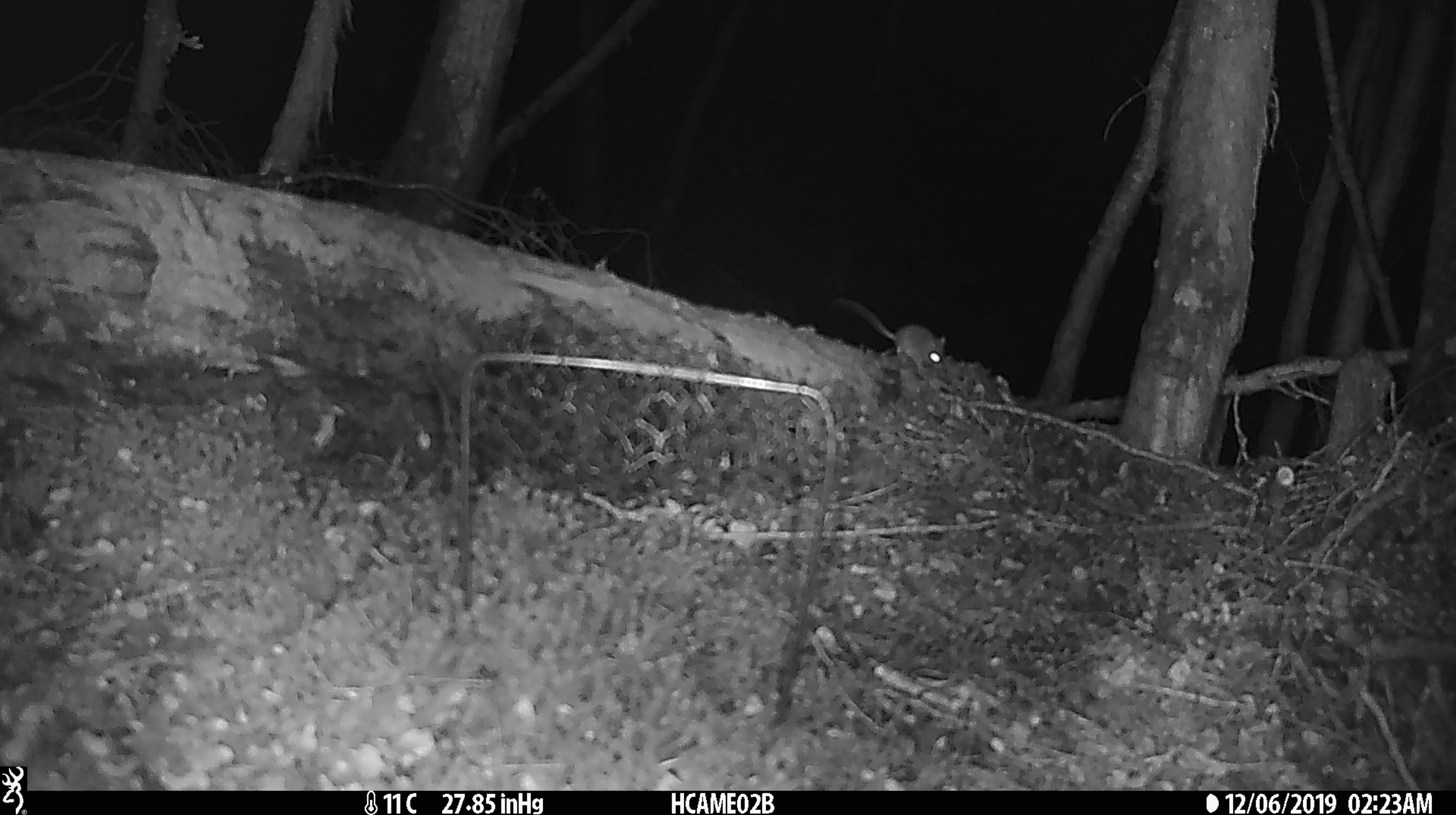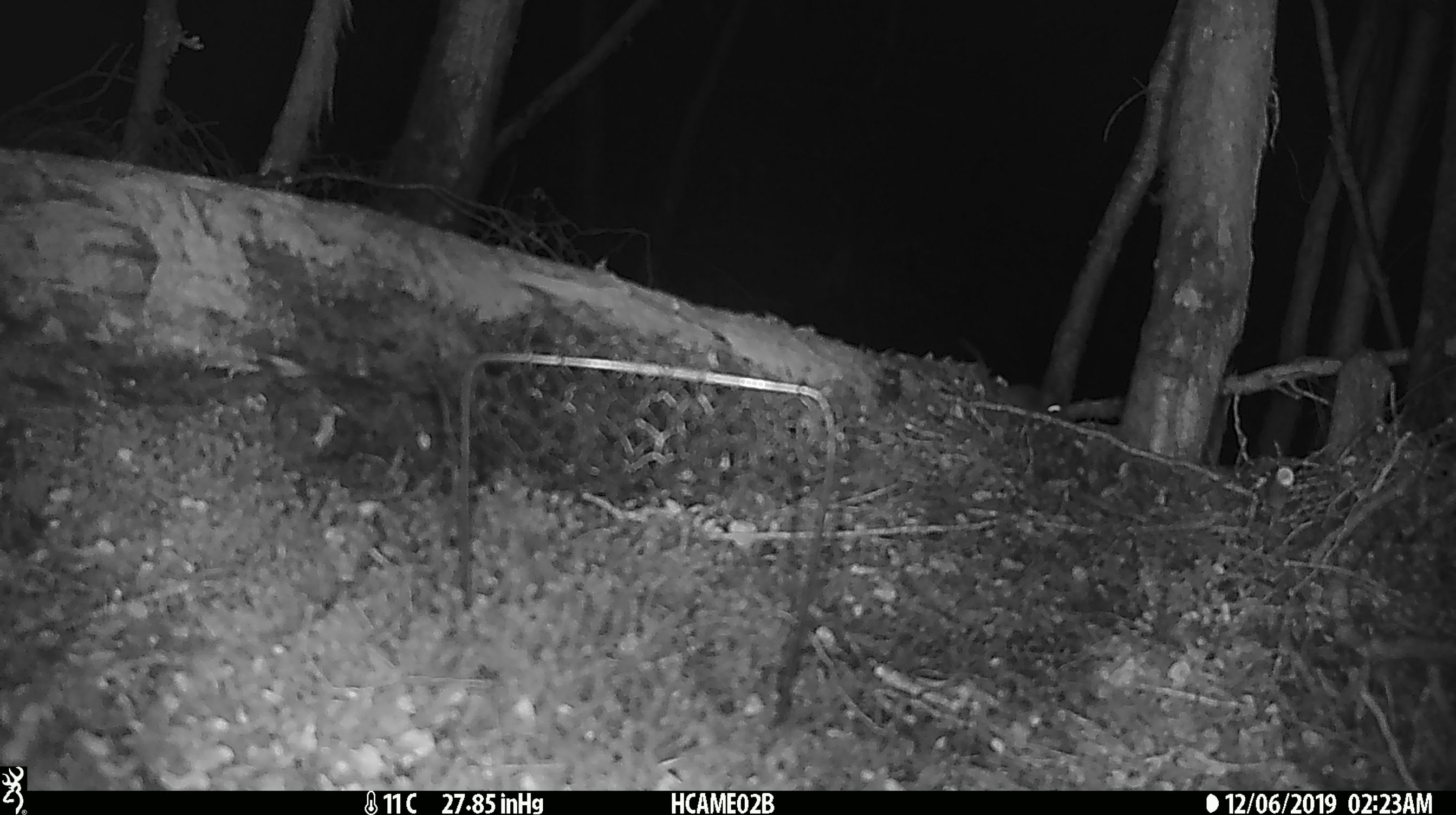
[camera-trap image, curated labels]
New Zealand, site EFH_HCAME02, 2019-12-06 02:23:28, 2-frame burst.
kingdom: Animalia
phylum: Chordata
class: Mammalia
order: Rodentia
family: Muridae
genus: Mus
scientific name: Mus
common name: mouse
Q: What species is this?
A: Mouse (Mus).